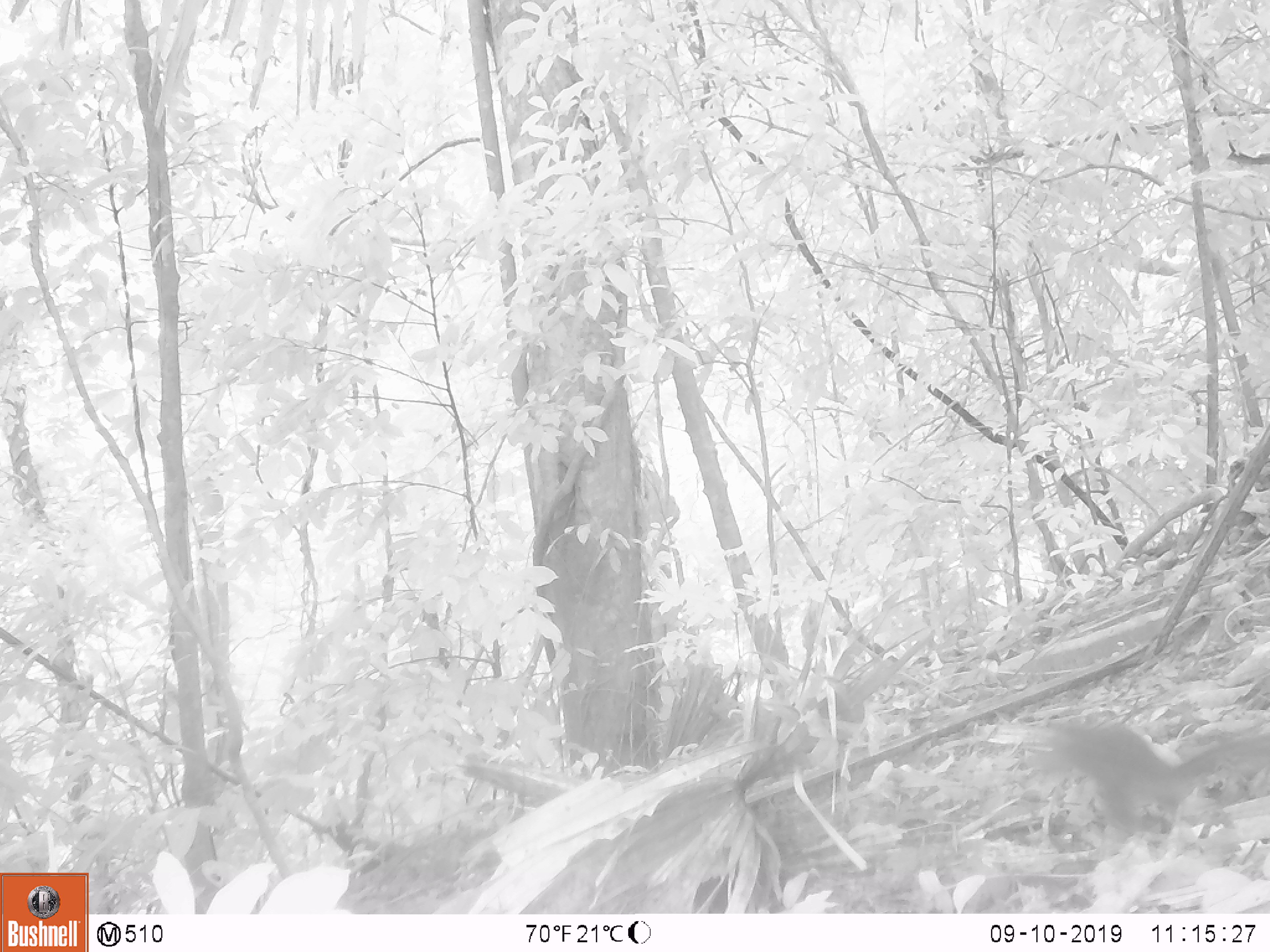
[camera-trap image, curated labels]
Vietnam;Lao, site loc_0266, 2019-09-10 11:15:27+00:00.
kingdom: Animalia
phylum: Chordata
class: Mammalia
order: Rodentia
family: Sciuridae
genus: Sciurus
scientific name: Sciurus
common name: squirrel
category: unidentified squirrel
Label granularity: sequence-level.